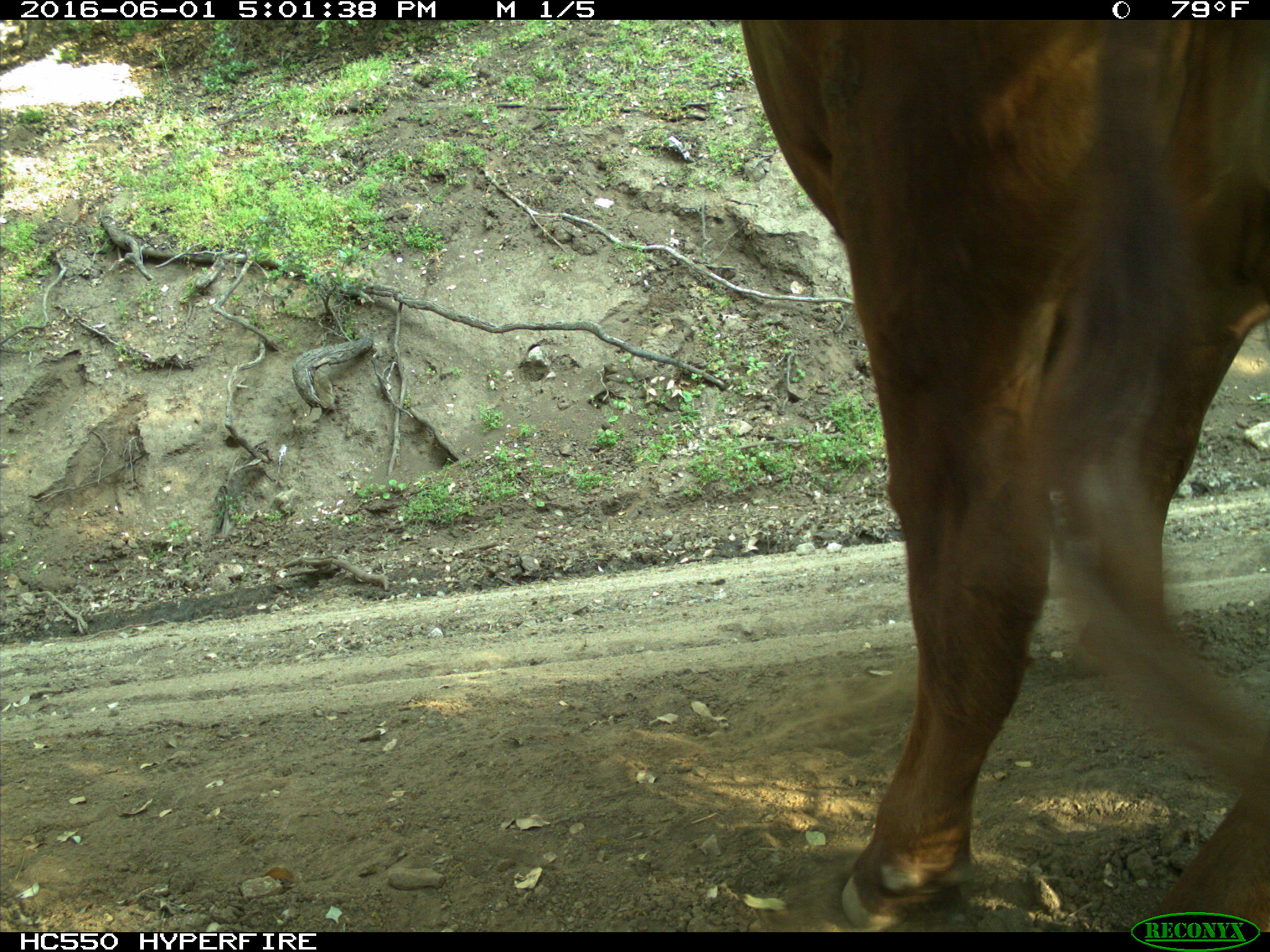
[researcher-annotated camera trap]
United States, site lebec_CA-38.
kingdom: Animalia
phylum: Chordata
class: Mammalia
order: Artiodactyla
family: Bovidae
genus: Bos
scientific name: Bos taurus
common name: domestic cow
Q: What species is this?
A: Bos taurus (domestic cow).